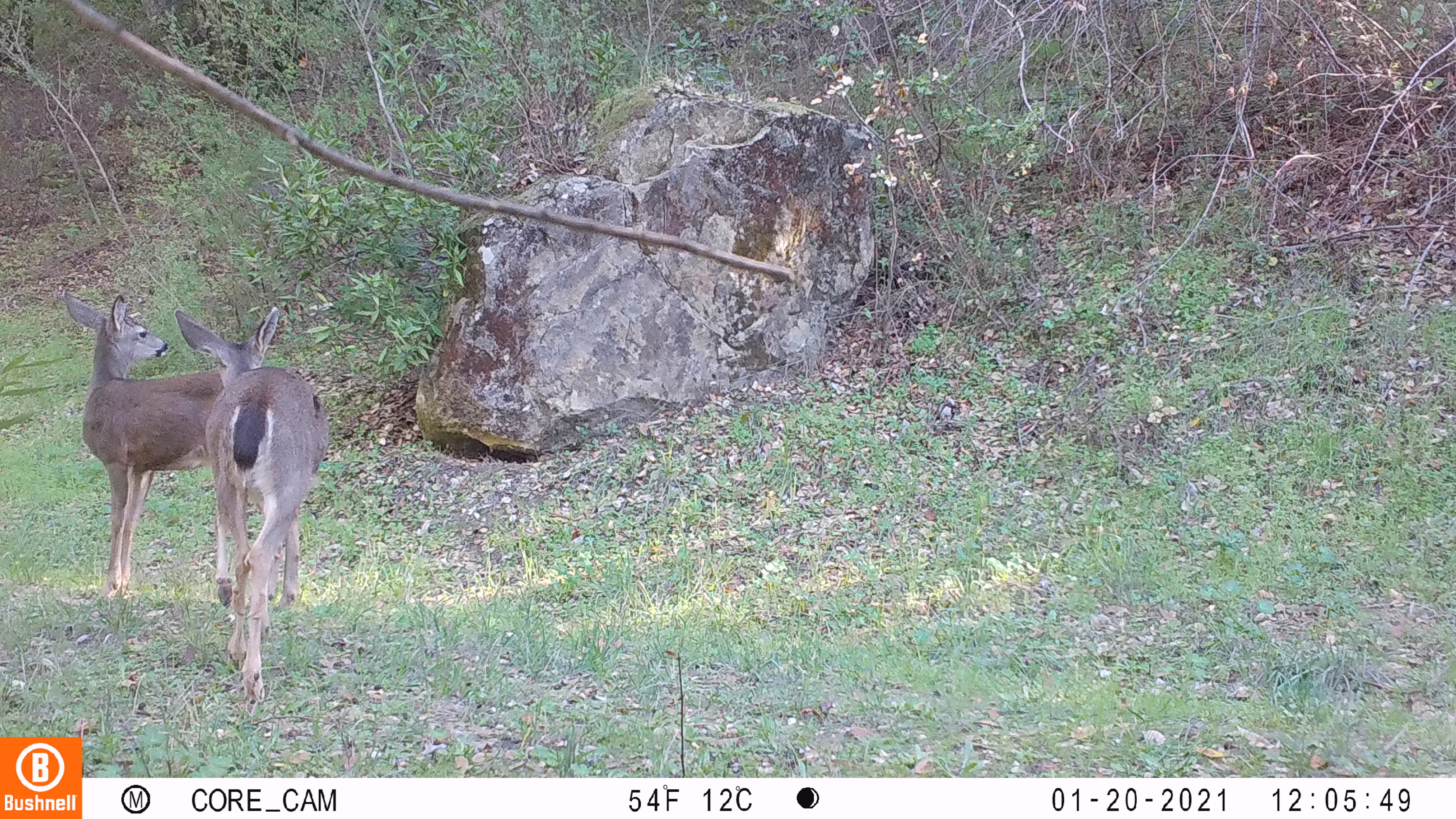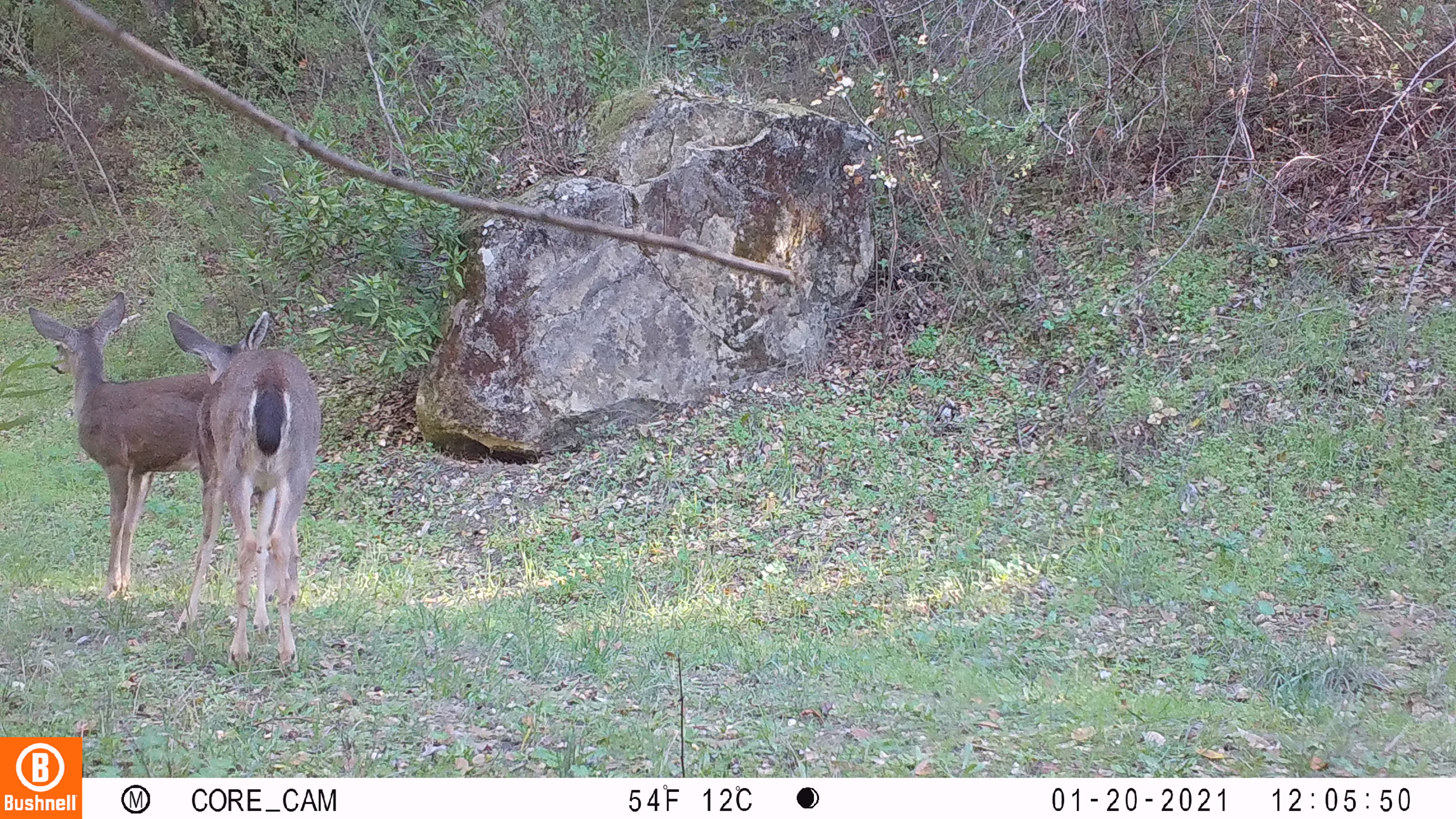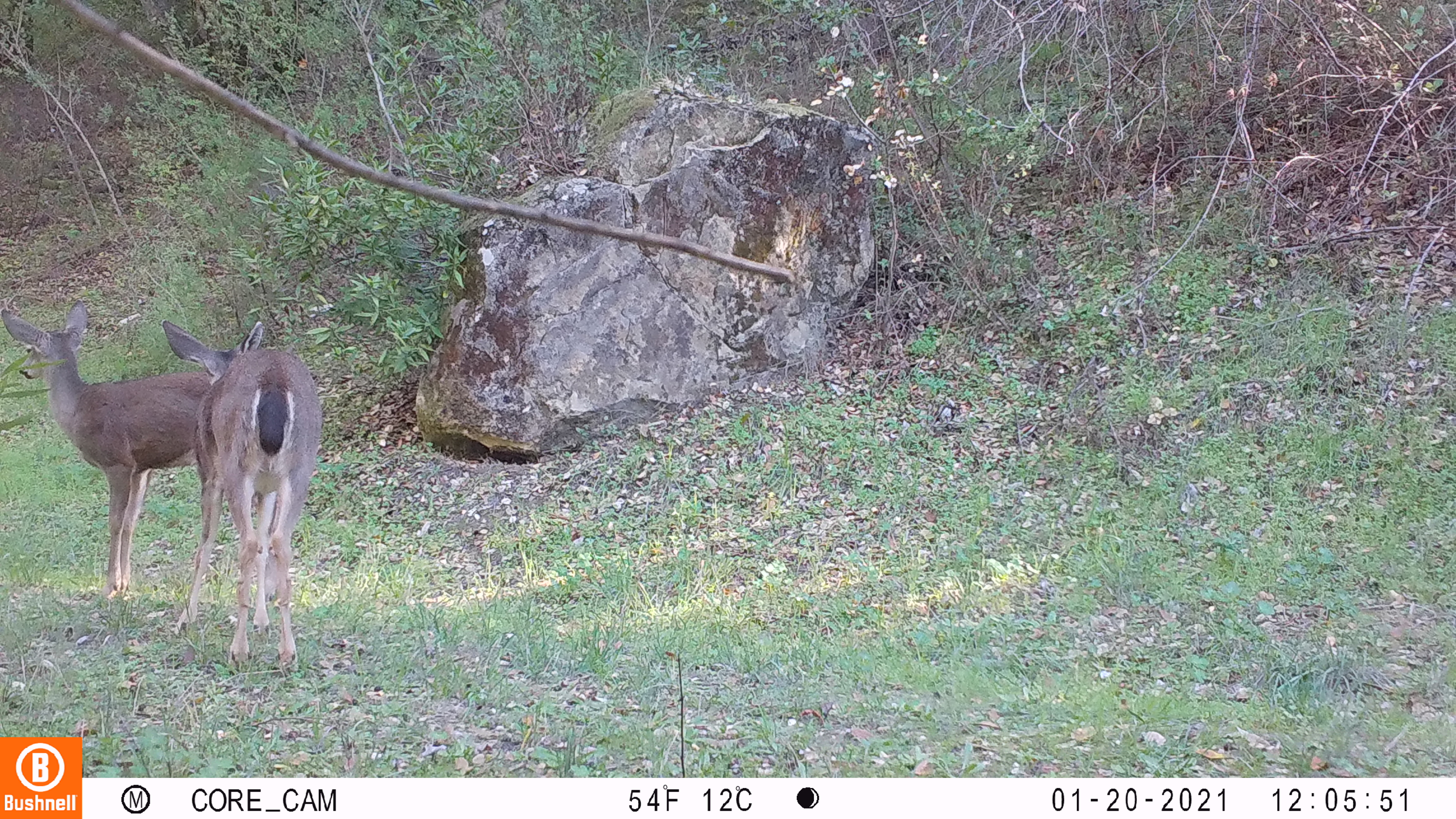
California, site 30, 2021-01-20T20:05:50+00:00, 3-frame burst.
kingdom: Animalia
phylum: Chordata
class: Mammalia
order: Artiodactyla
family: Cervidae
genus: Odocoileus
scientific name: Odocoileus hemionus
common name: mule deer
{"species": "mule deer (Odocoileus hemionus)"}